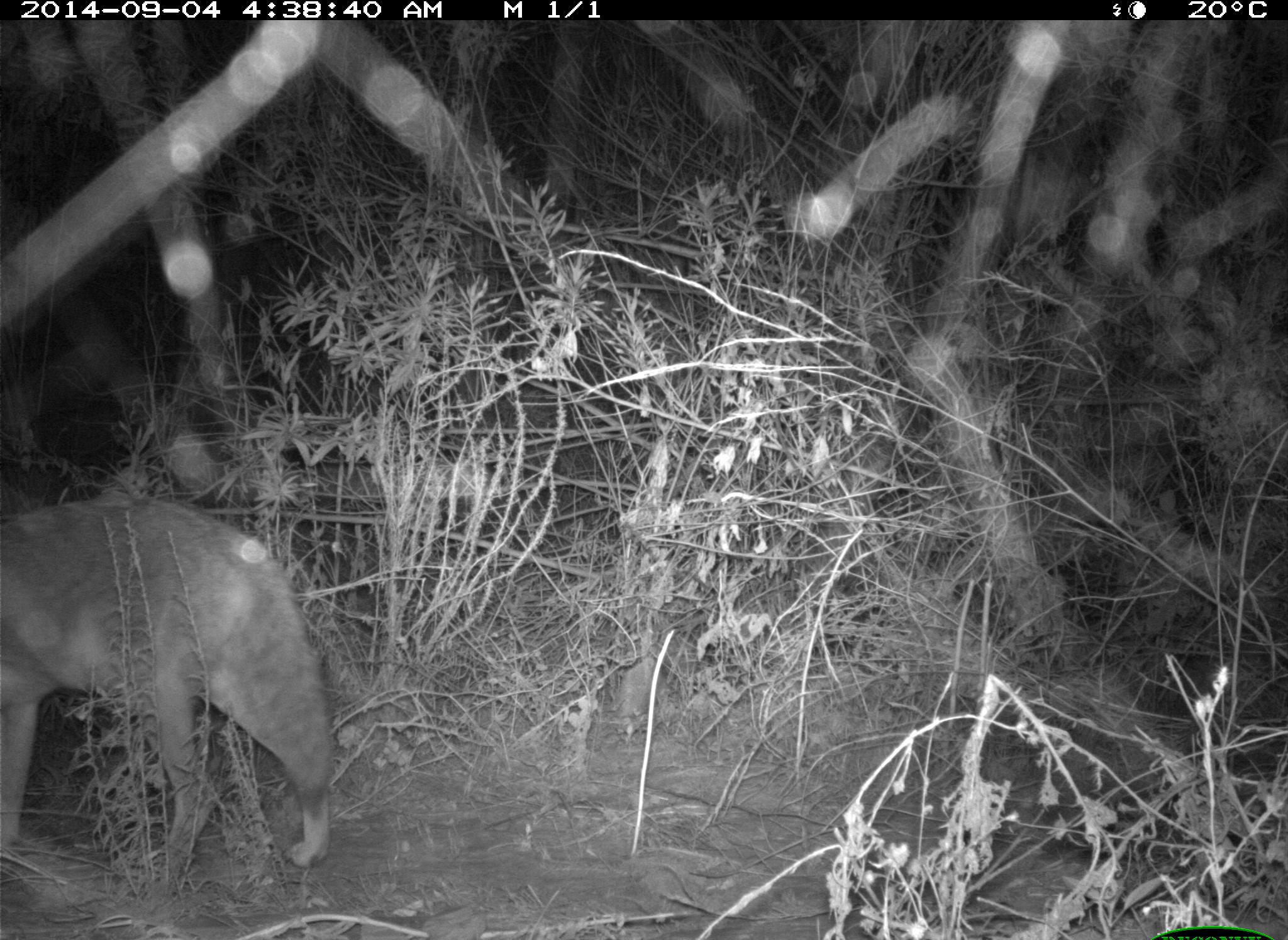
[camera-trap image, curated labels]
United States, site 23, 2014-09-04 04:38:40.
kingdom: Animalia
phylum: Chordata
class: Mammalia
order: Carnivora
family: Canidae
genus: Canis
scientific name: Canis latrans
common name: coyote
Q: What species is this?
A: Coyote (Canis latrans).